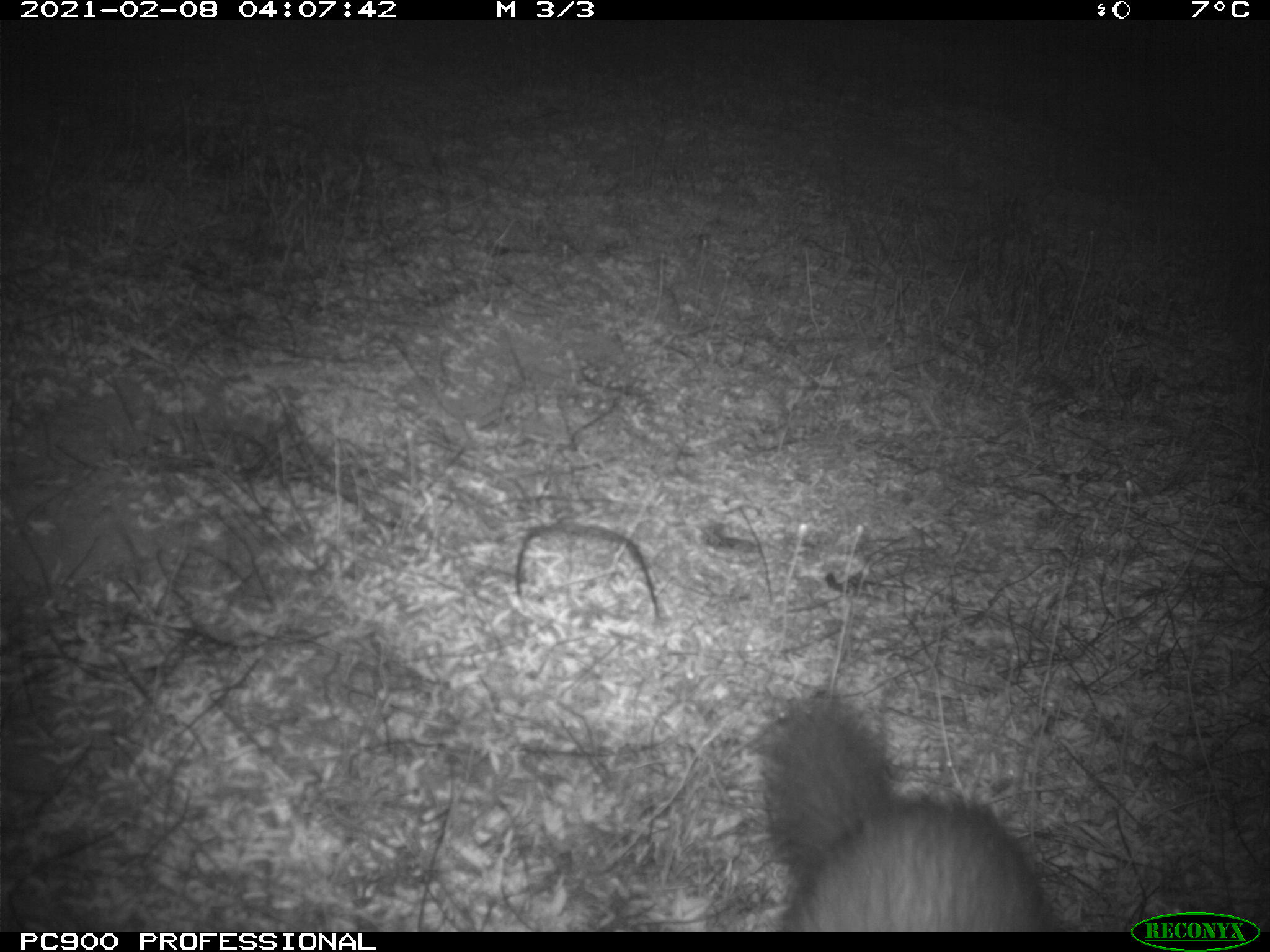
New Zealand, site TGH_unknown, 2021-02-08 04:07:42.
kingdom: Animalia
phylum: Chordata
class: Mammalia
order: Carnivora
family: Mustelidae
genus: Mustela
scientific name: Mustela furo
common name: ferret